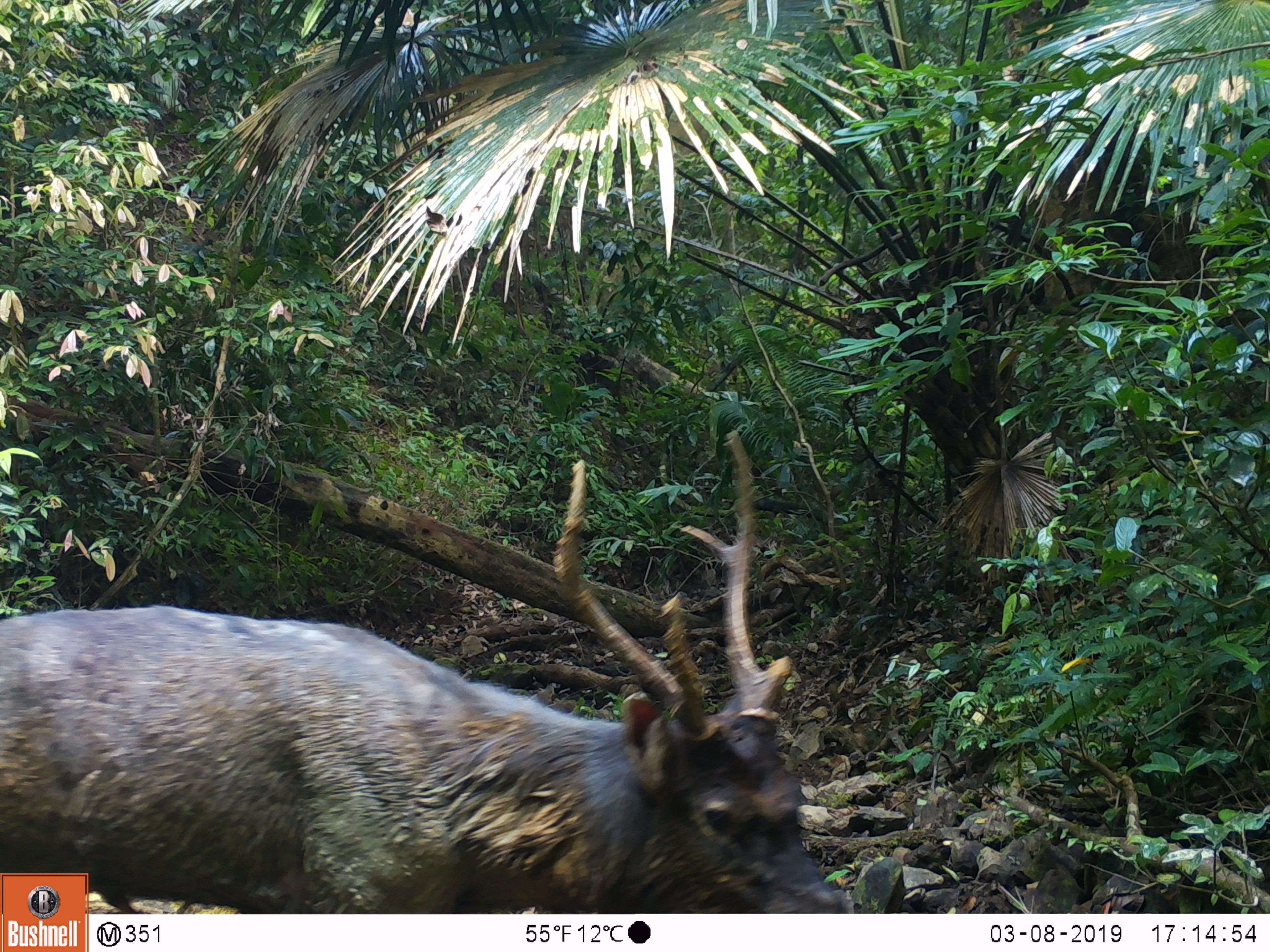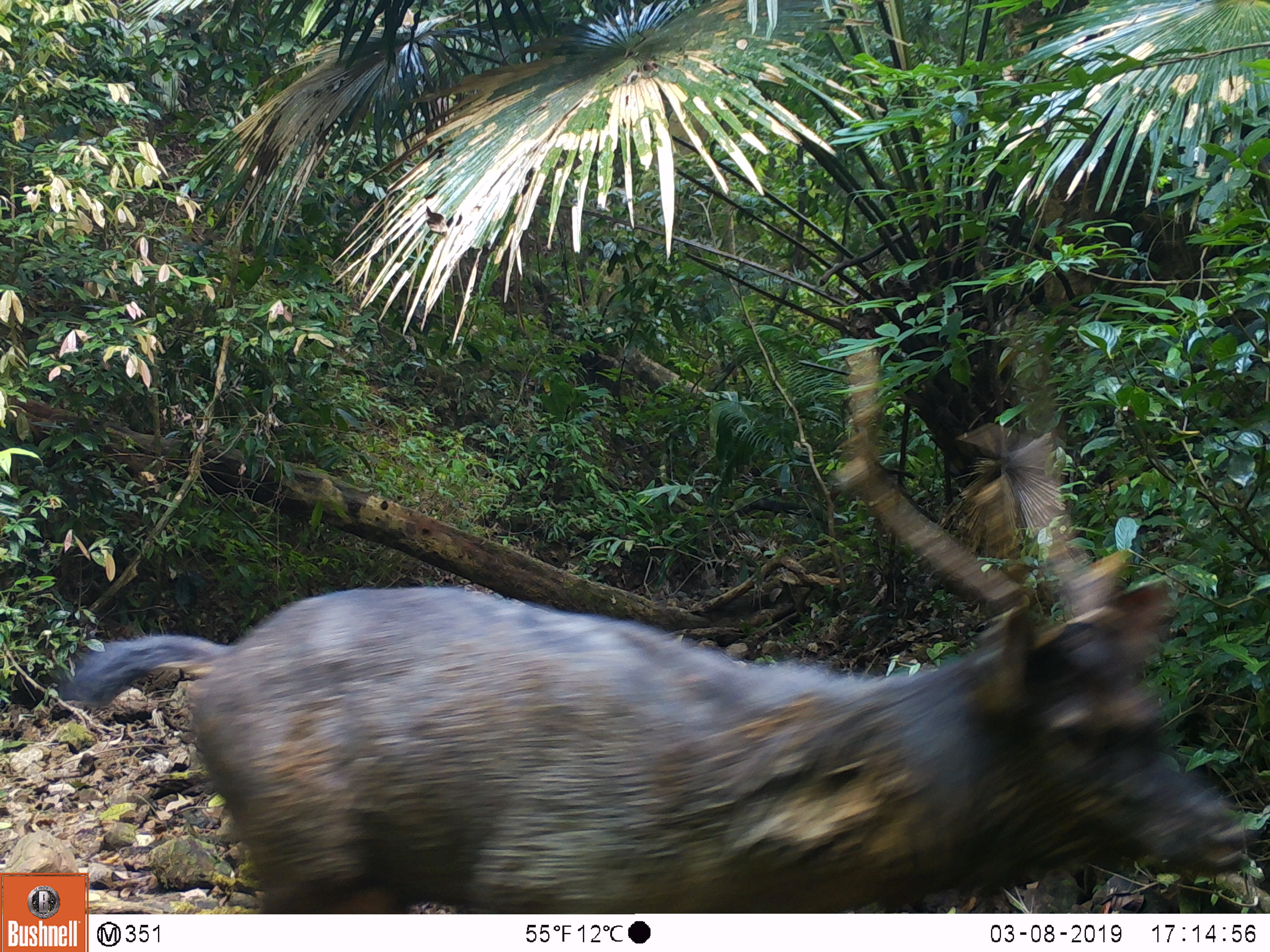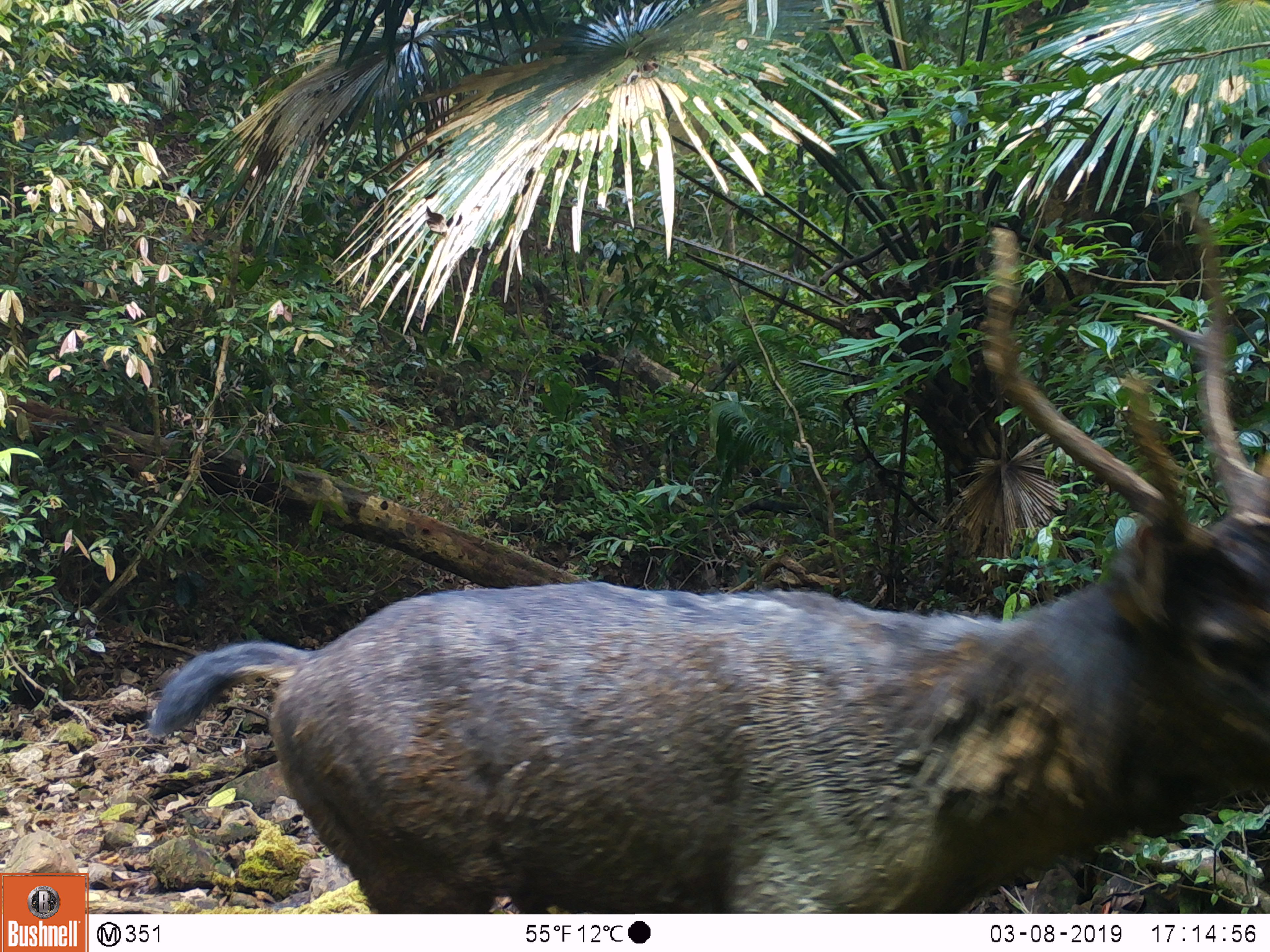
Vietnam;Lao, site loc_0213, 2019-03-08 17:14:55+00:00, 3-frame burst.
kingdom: Animalia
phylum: Chordata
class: Mammalia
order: Artiodactyla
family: Cervidae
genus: Rusa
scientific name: Rusa unicolor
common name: sambar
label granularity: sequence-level